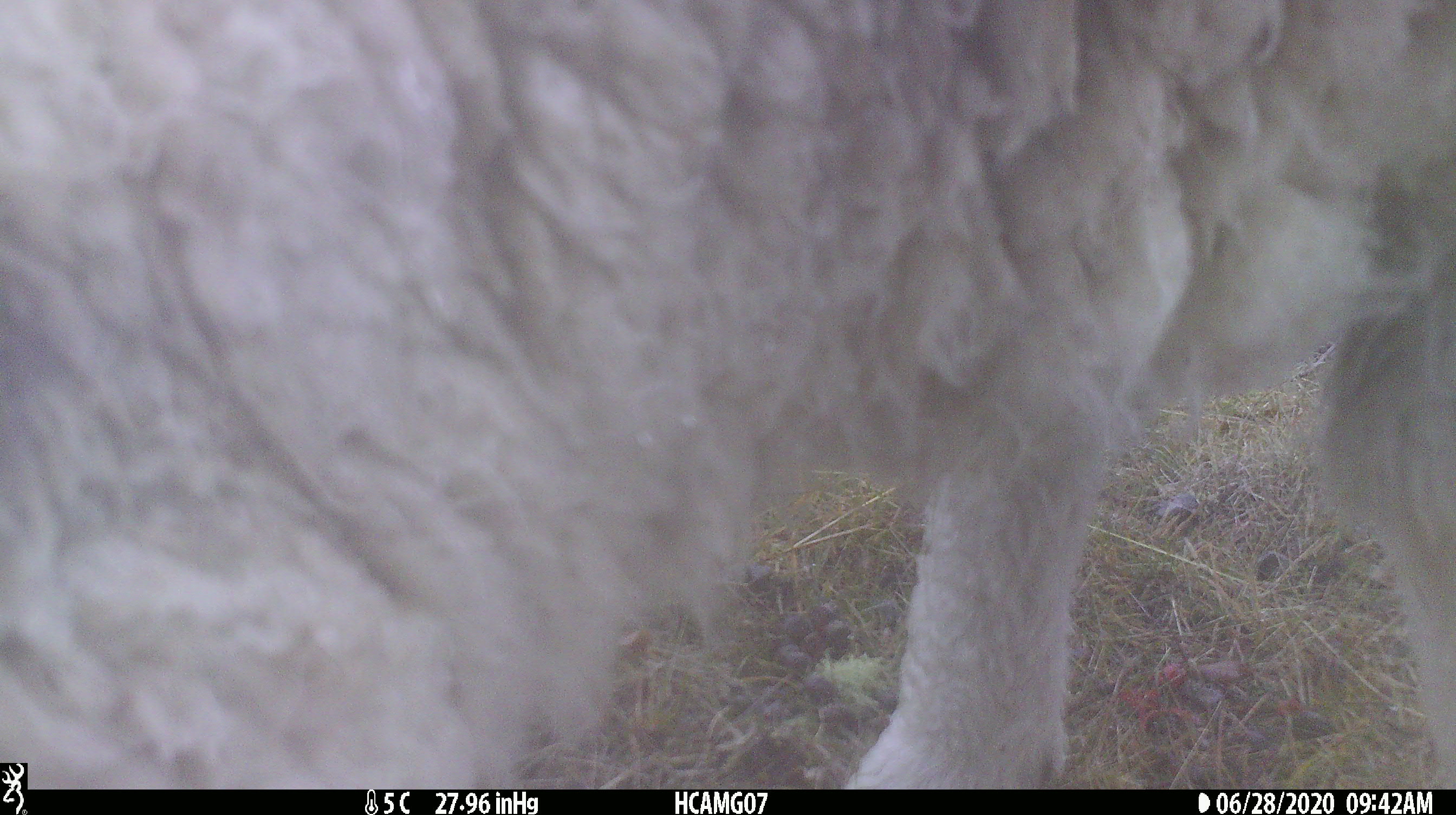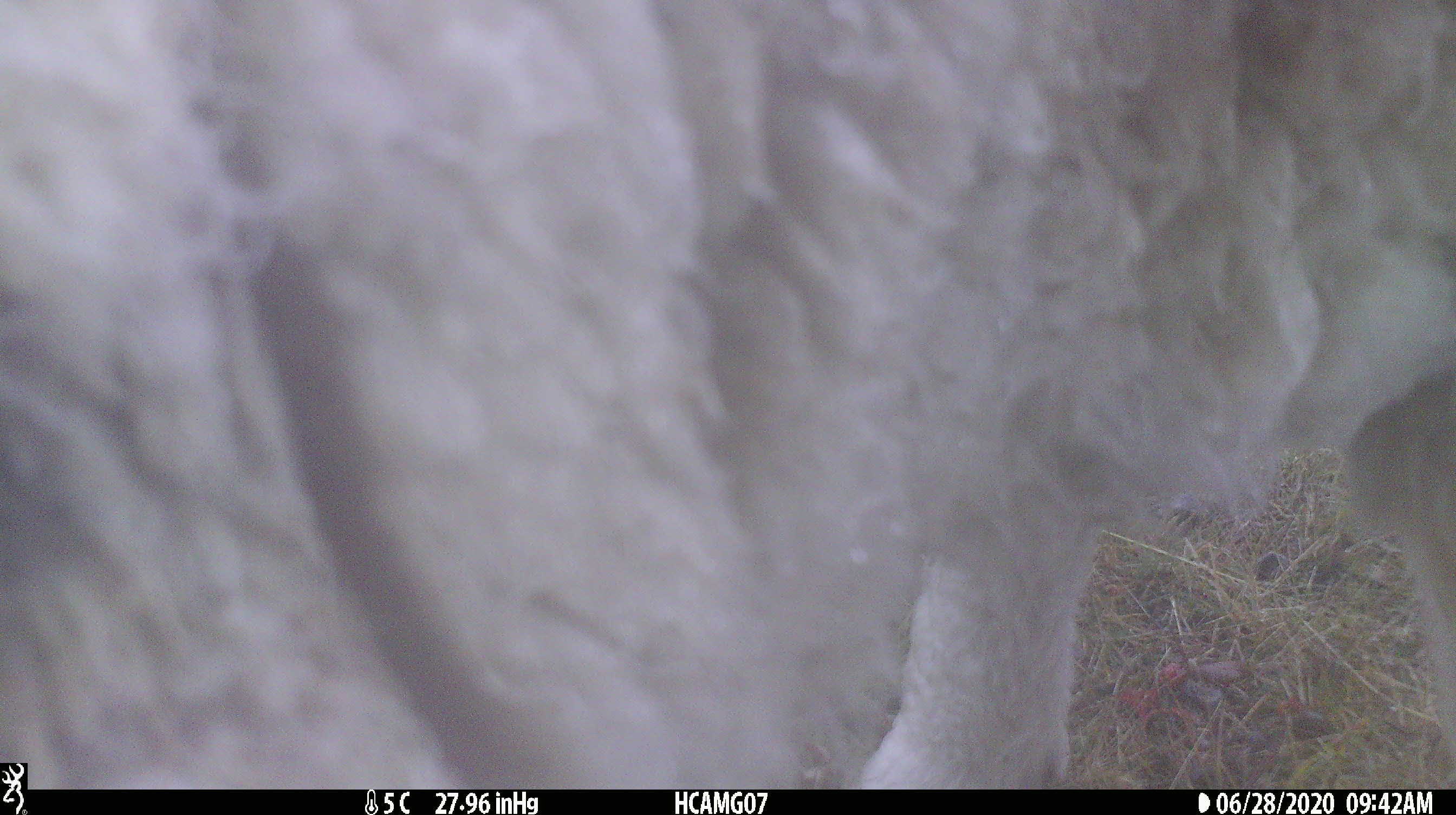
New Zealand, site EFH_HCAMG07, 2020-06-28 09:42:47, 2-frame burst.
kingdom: Animalia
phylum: Chordata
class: Mammalia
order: Artiodactyla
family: Bovidae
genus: Ovis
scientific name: Ovis aries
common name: domestic sheep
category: sheep